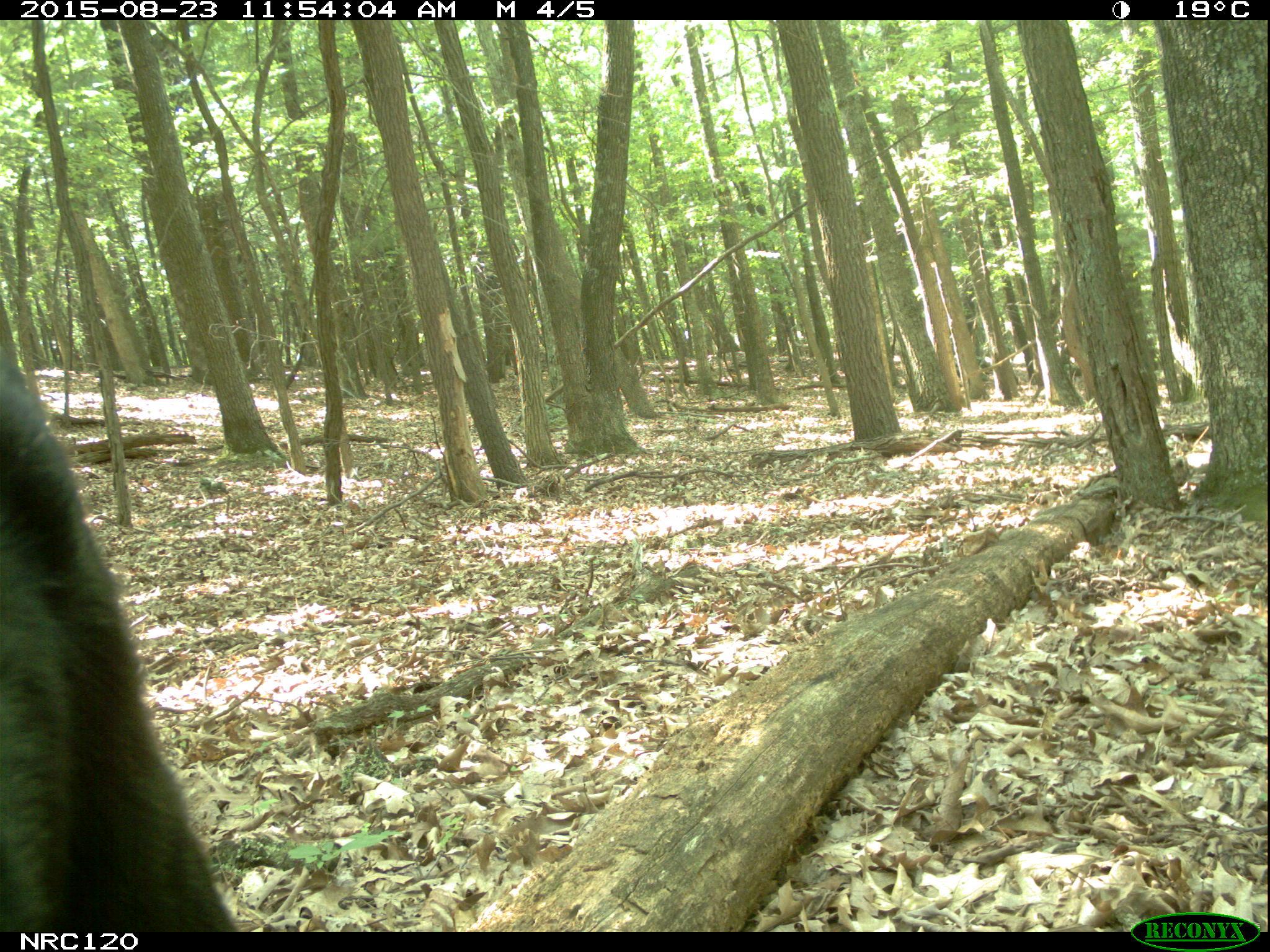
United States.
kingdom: Animalia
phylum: Chordata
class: Mammalia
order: Carnivora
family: Ursidae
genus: Ursus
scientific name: Ursus americanus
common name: american black bear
American Black Bear (Ursus americanus).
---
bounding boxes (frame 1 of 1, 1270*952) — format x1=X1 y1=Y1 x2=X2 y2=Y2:
American Black Bear: x1=0 y1=323 x2=242 y2=928